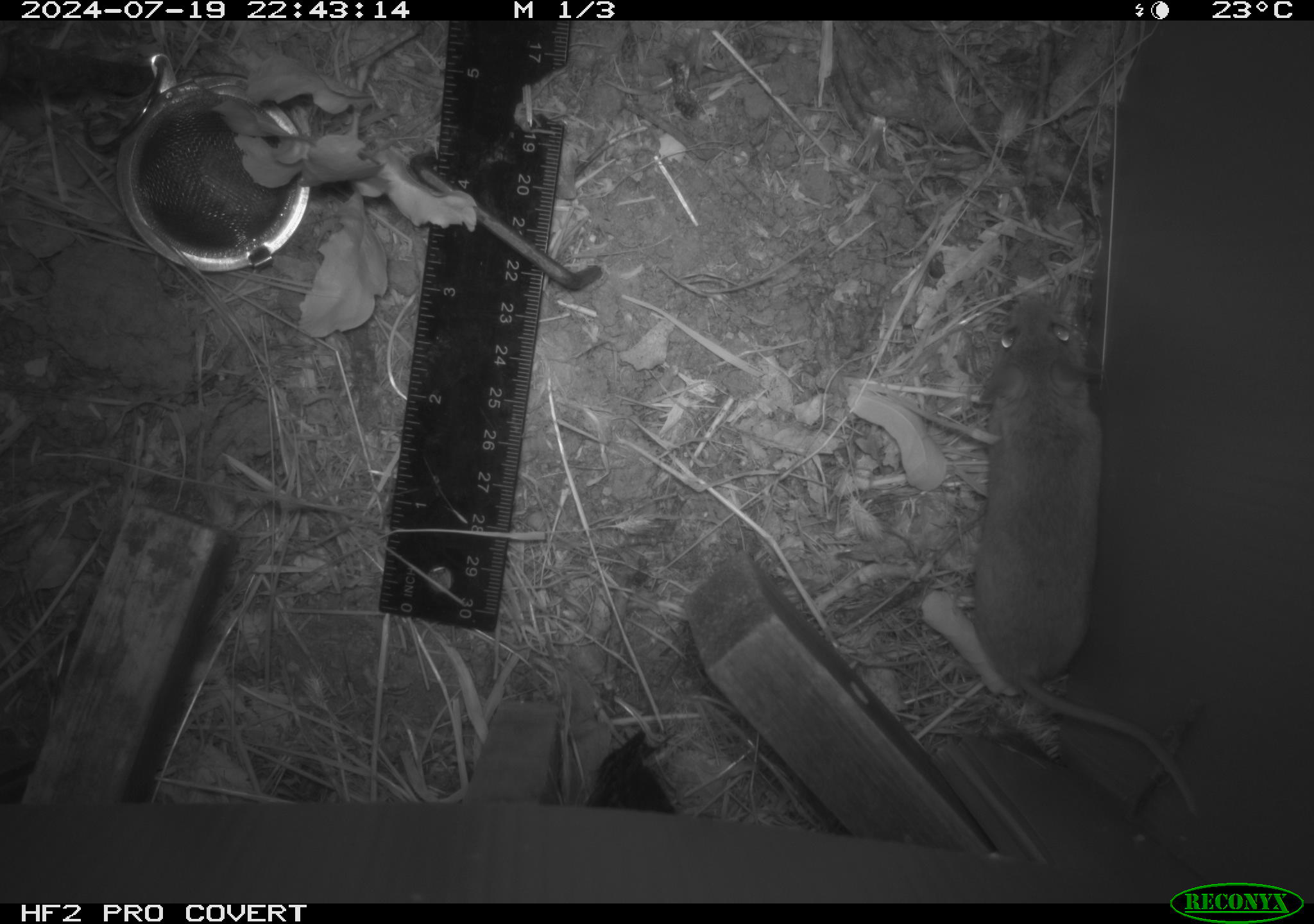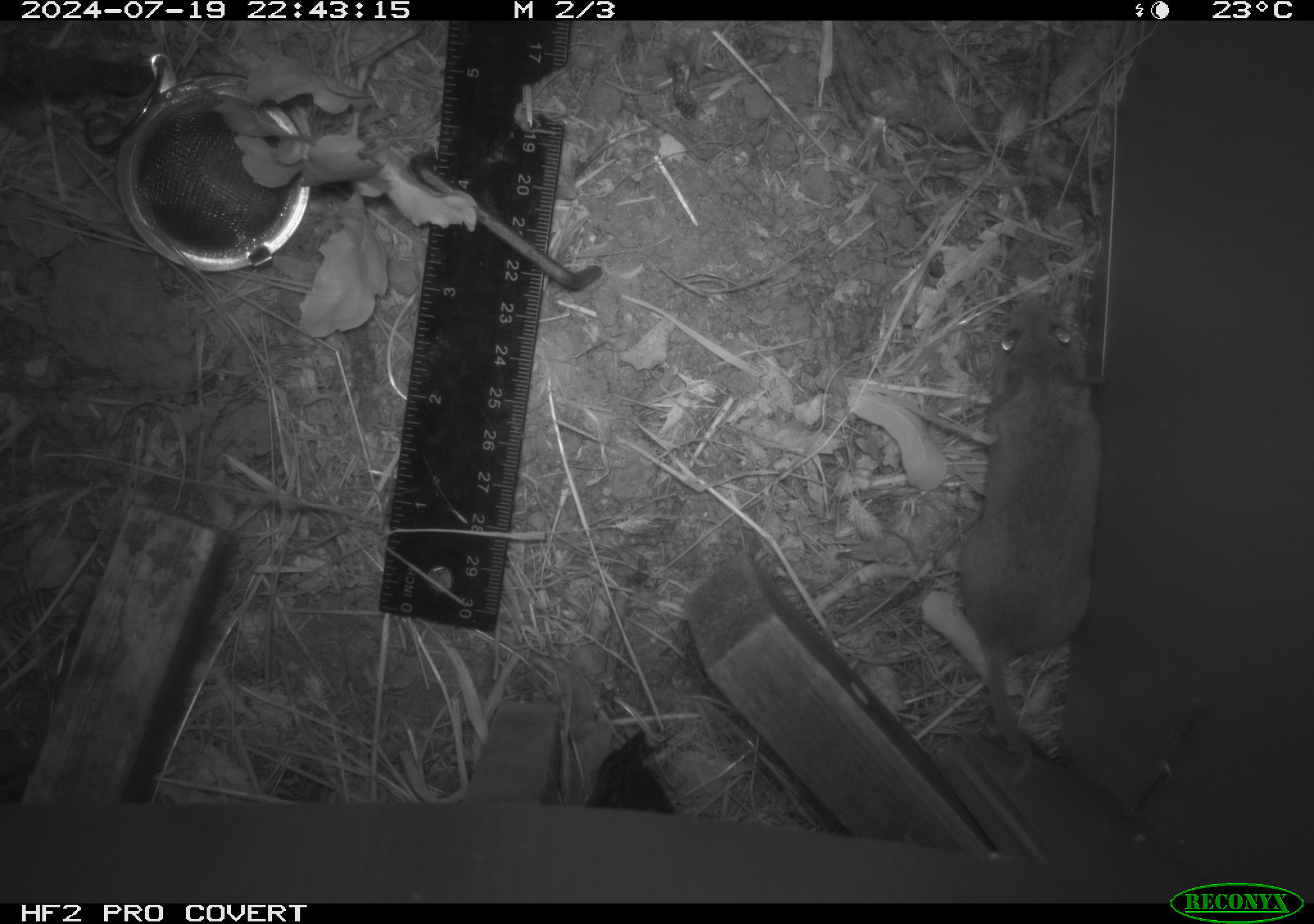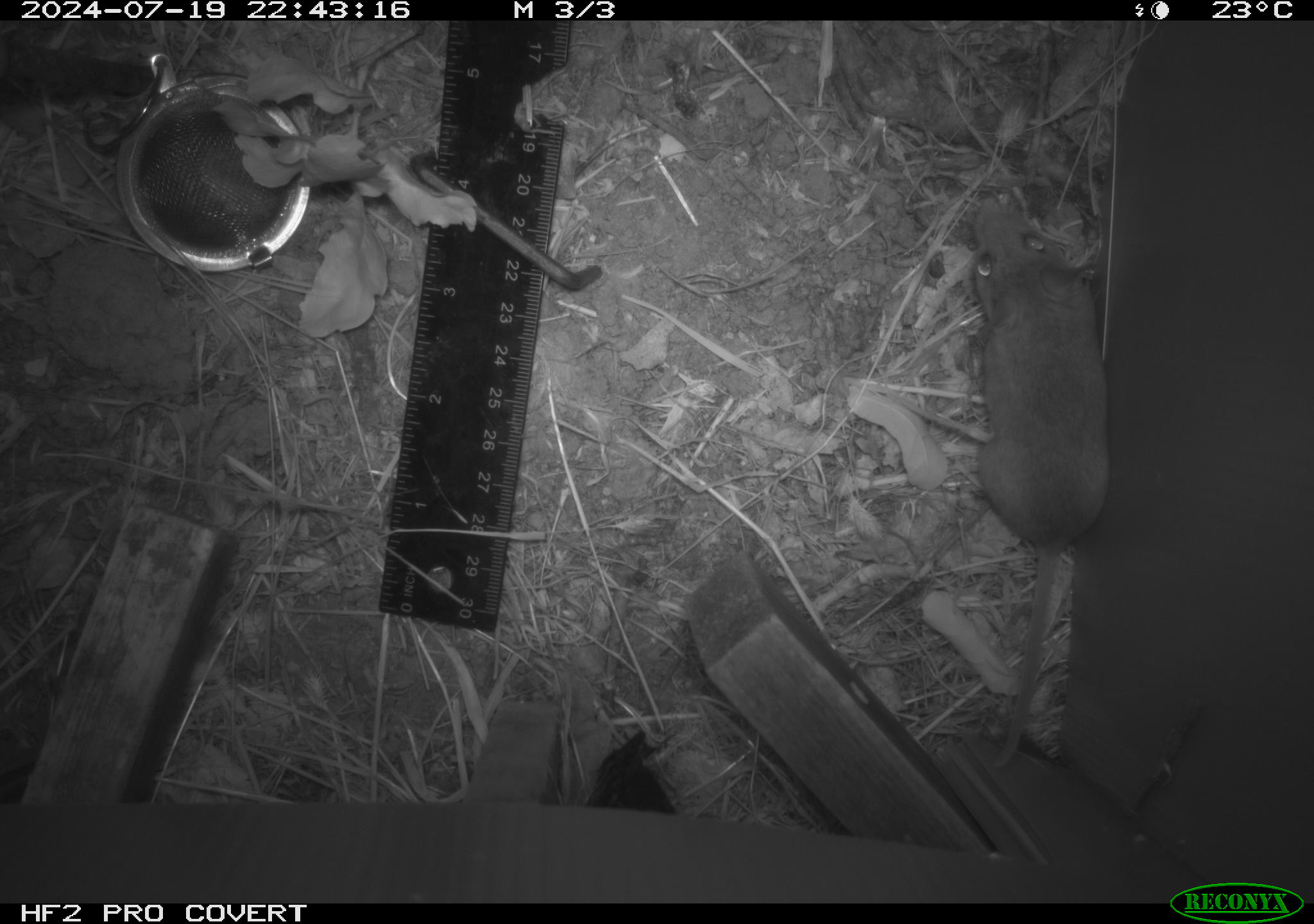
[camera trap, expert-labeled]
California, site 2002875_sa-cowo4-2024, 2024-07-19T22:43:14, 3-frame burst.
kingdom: Animalia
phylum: Chordata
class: Mammalia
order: Rodentia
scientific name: Rodentia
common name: rodent